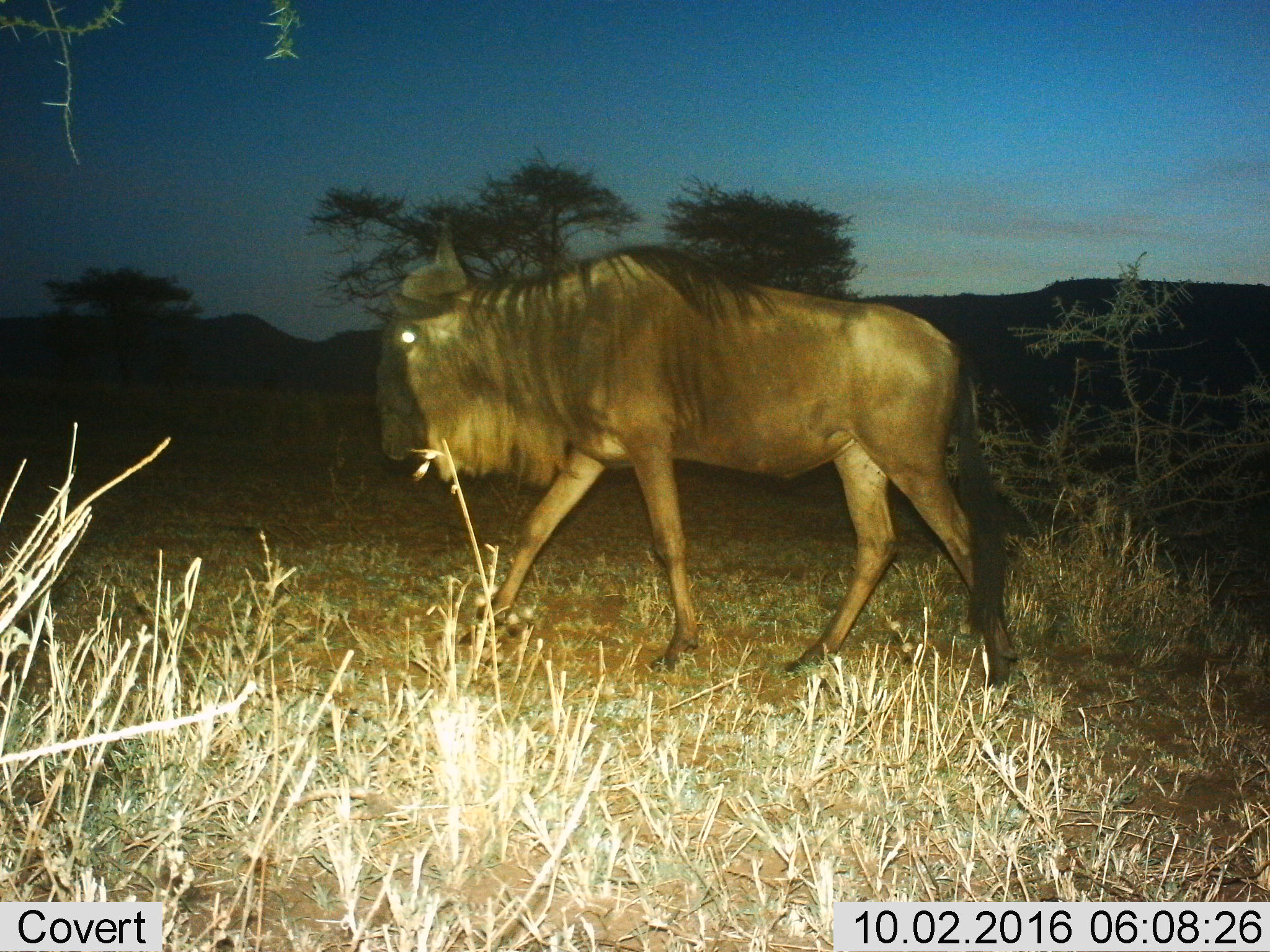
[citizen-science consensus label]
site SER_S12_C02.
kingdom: Animalia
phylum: Chordata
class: Mammalia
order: Artiodactyla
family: Bovidae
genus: Connochaetes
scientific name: Connochaetes taurinus taurinus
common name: blue wildebeest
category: wildebeestblue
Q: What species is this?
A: Wildebeestblue (blue wildebeest) (Connochaetes taurinus taurinus).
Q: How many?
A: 1.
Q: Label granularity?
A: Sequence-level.